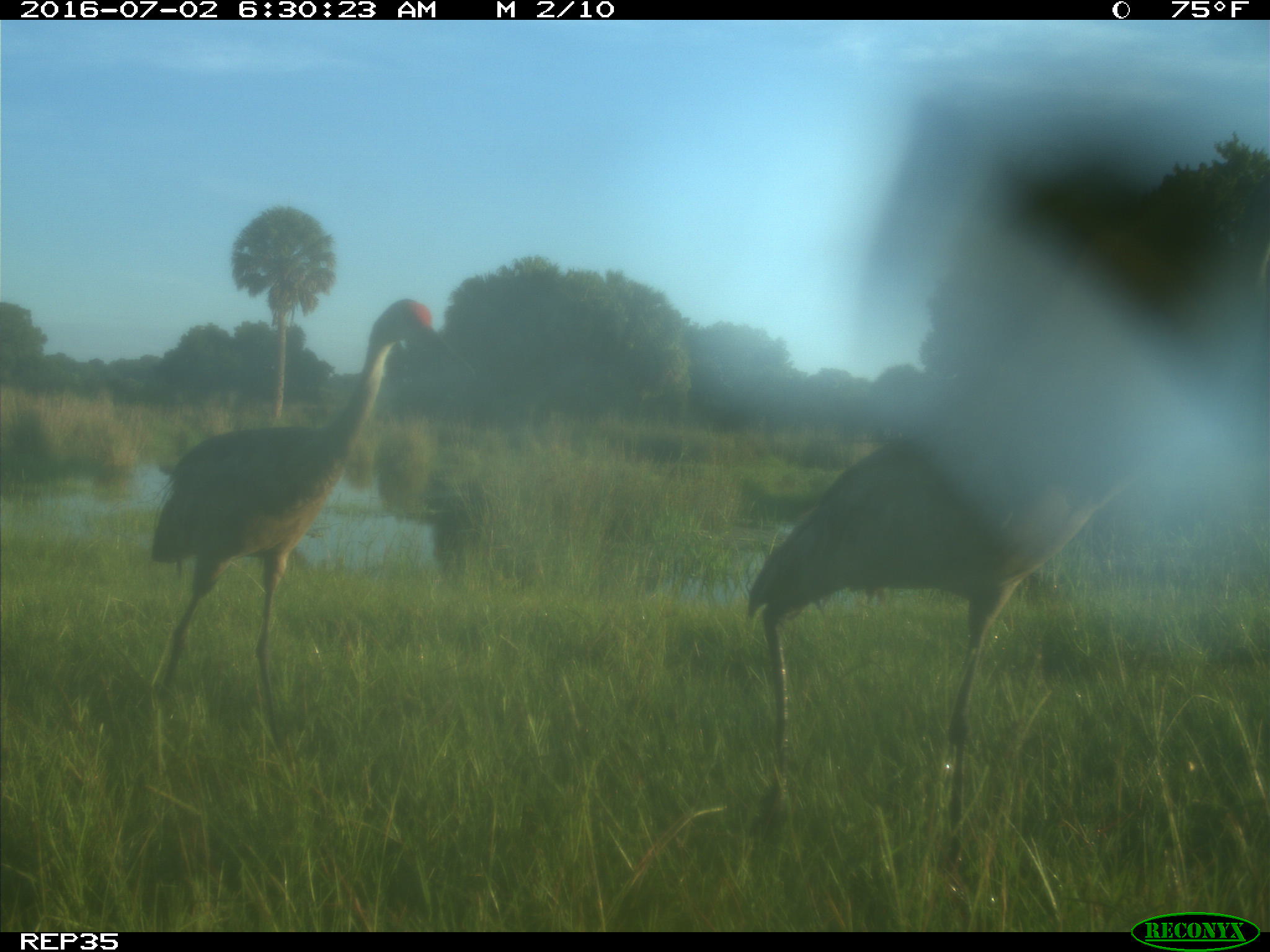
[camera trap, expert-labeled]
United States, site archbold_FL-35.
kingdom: Animalia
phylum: Chordata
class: Aves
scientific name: Aves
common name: birds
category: unidentified bird